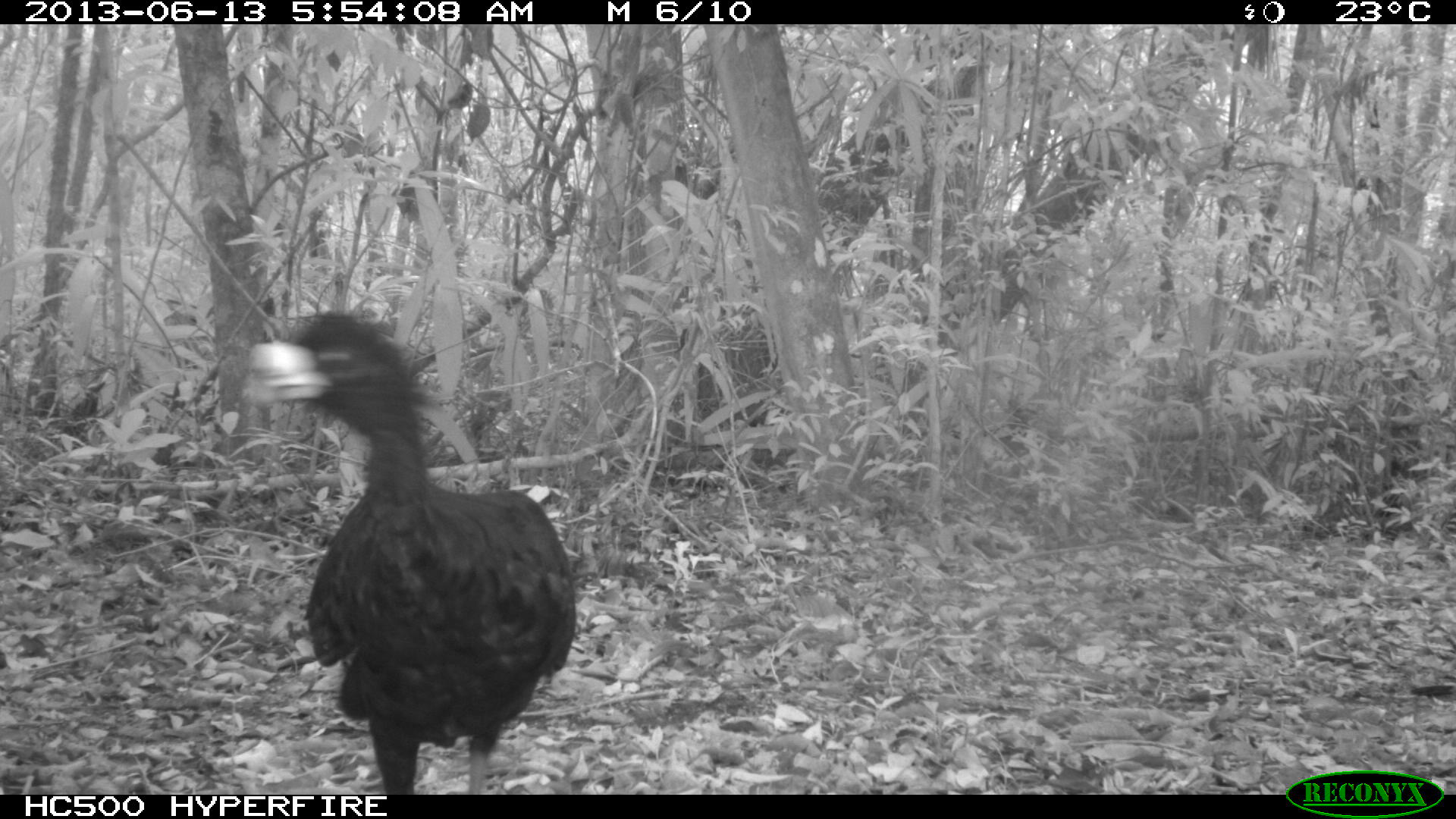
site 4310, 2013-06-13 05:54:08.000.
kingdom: Animalia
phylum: Chordata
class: Aves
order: Galliformes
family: Cracidae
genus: Crax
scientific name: Crax rubra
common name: great curassow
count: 1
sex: male